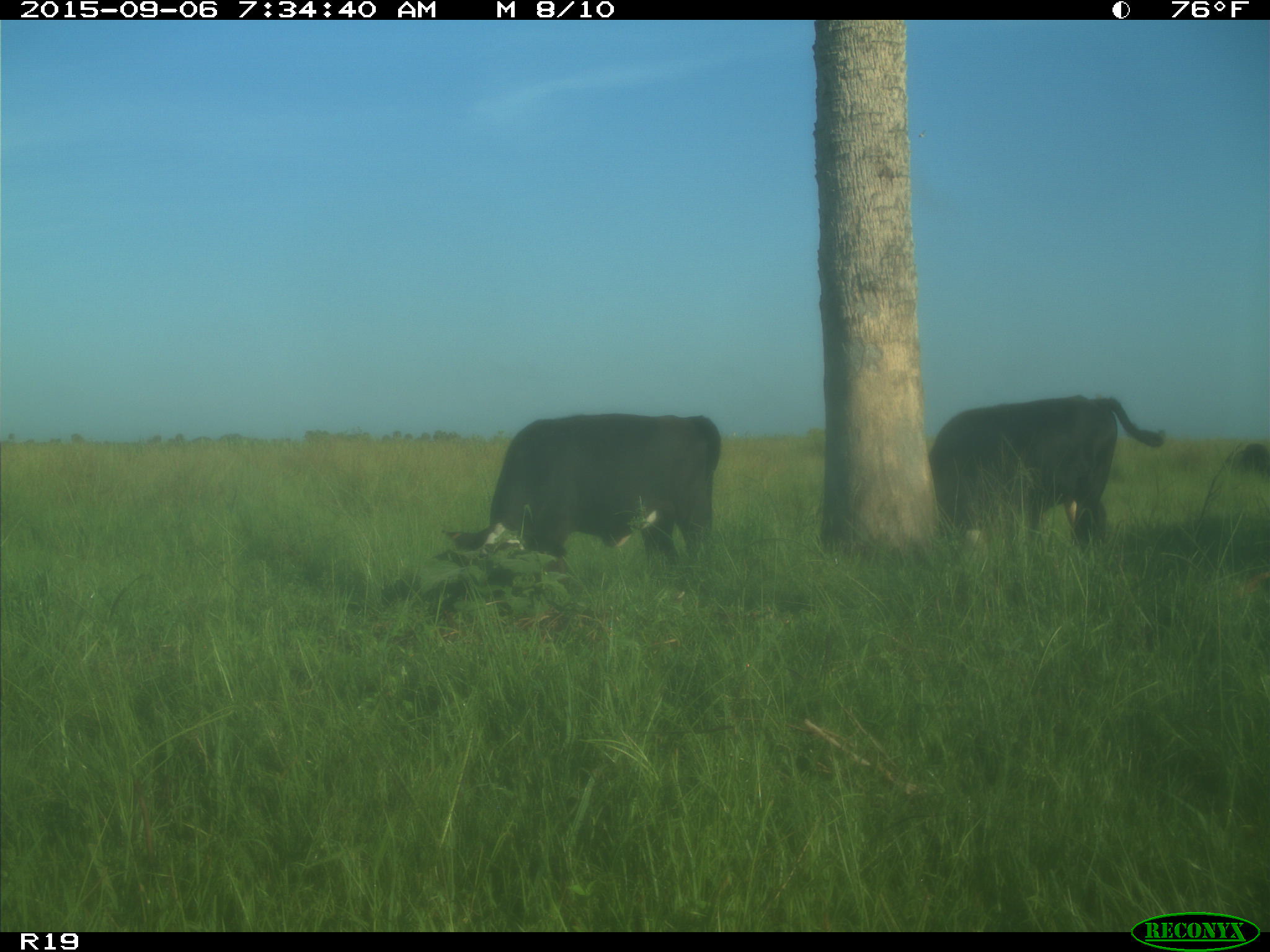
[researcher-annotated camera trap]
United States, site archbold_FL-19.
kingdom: Animalia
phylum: Chordata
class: Mammalia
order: Artiodactyla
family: Bovidae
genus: Bos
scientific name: Bos taurus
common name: domestic cow